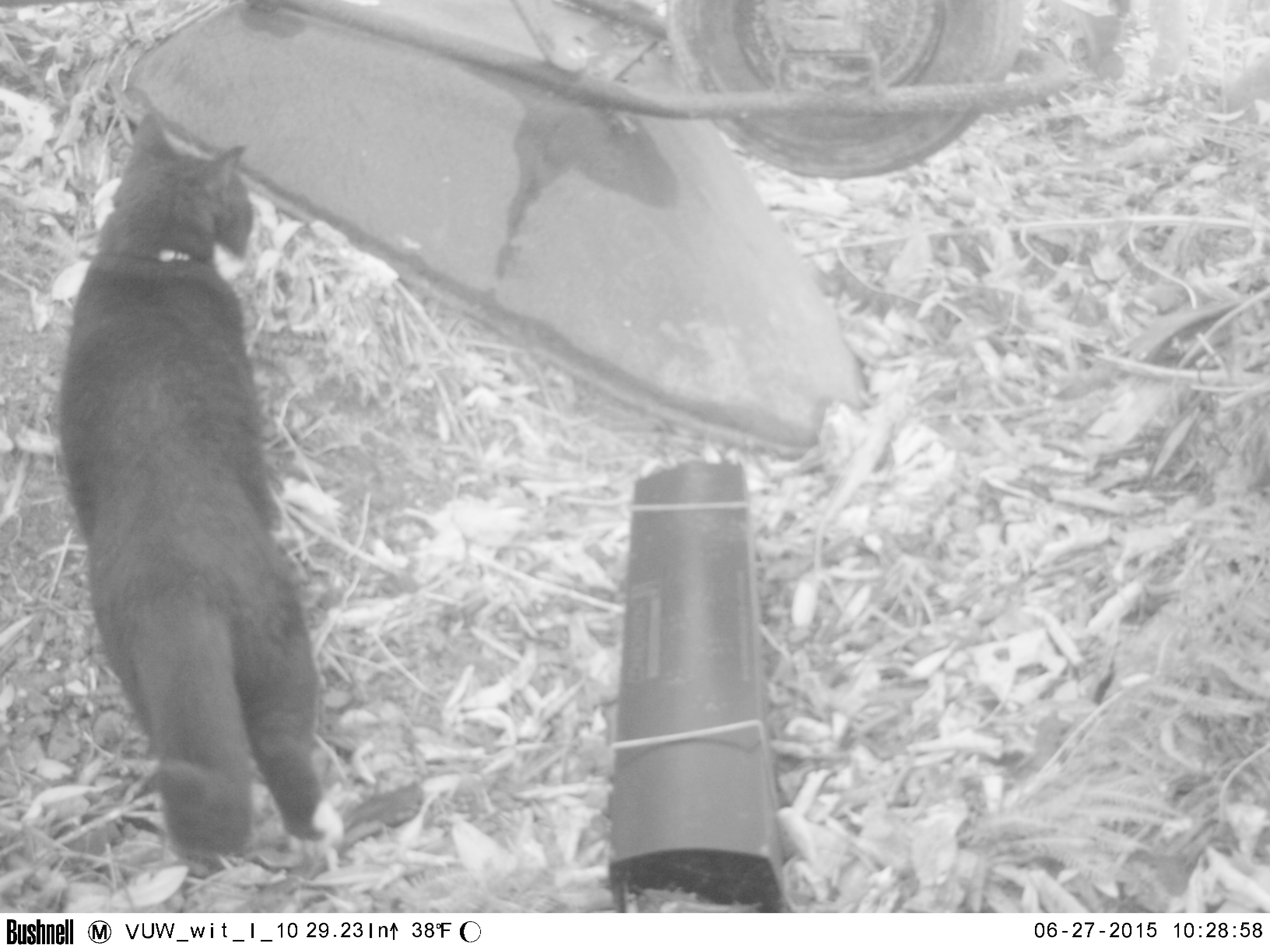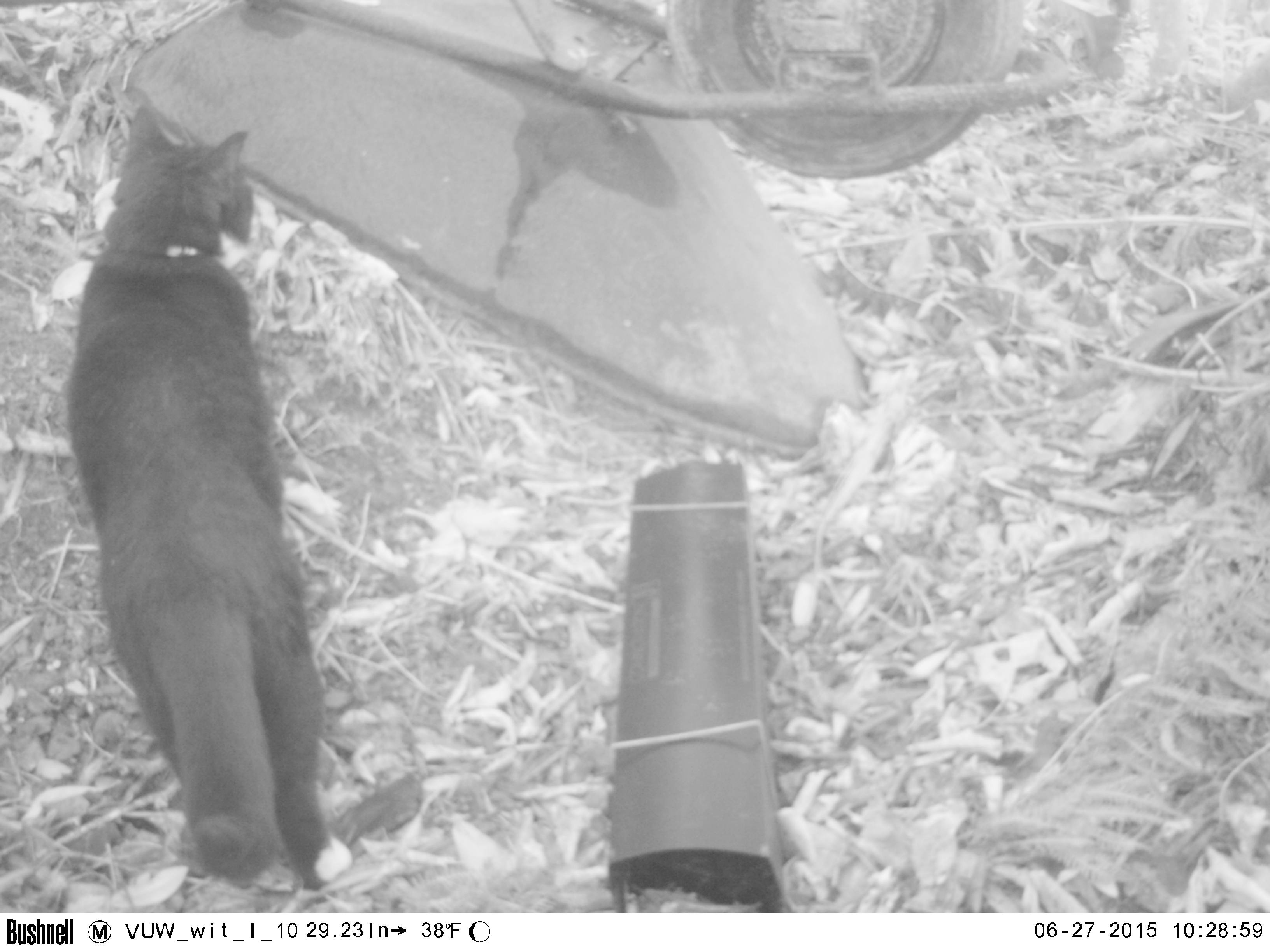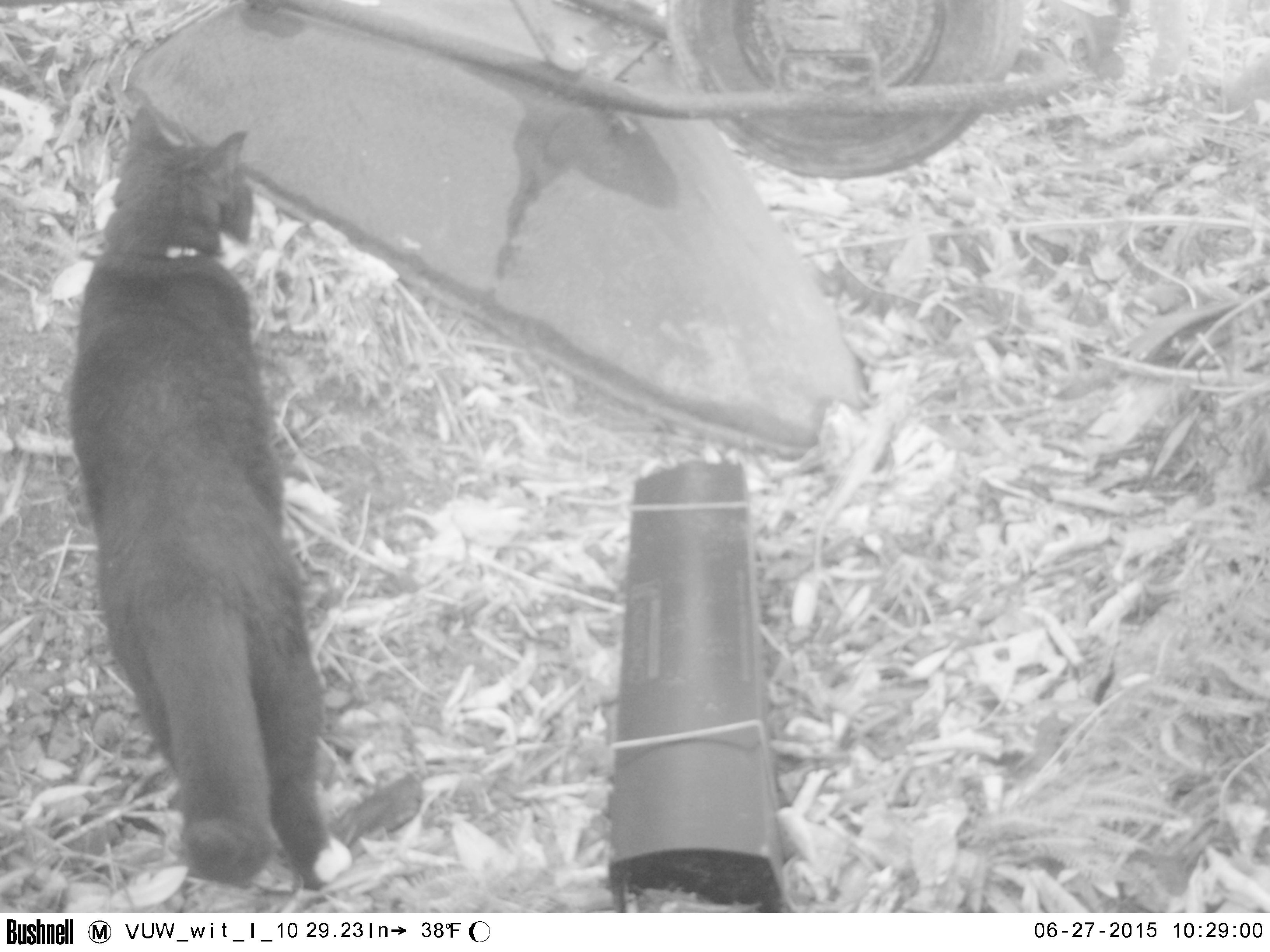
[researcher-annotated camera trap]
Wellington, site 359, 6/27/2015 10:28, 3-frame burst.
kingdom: Animalia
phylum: Chordata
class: Mammalia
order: Carnivora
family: Felidae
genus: Felis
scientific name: Felis catus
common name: cat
Cat (Felis catus).